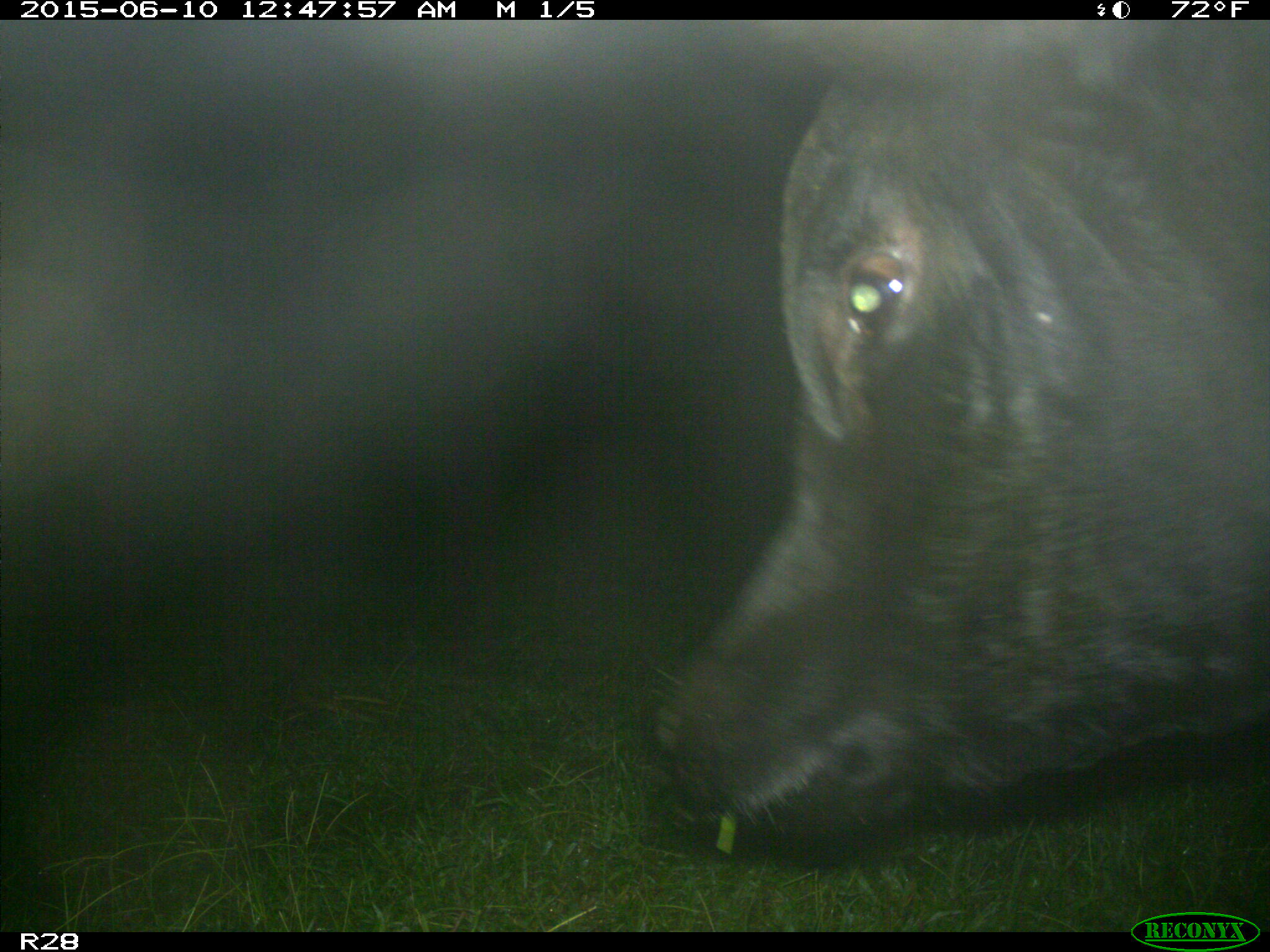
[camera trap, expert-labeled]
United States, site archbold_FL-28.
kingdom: Animalia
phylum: Chordata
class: Mammalia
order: Artiodactyla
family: Bovidae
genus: Bos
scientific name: Bos taurus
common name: domestic cow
Bos taurus (domestic cow).